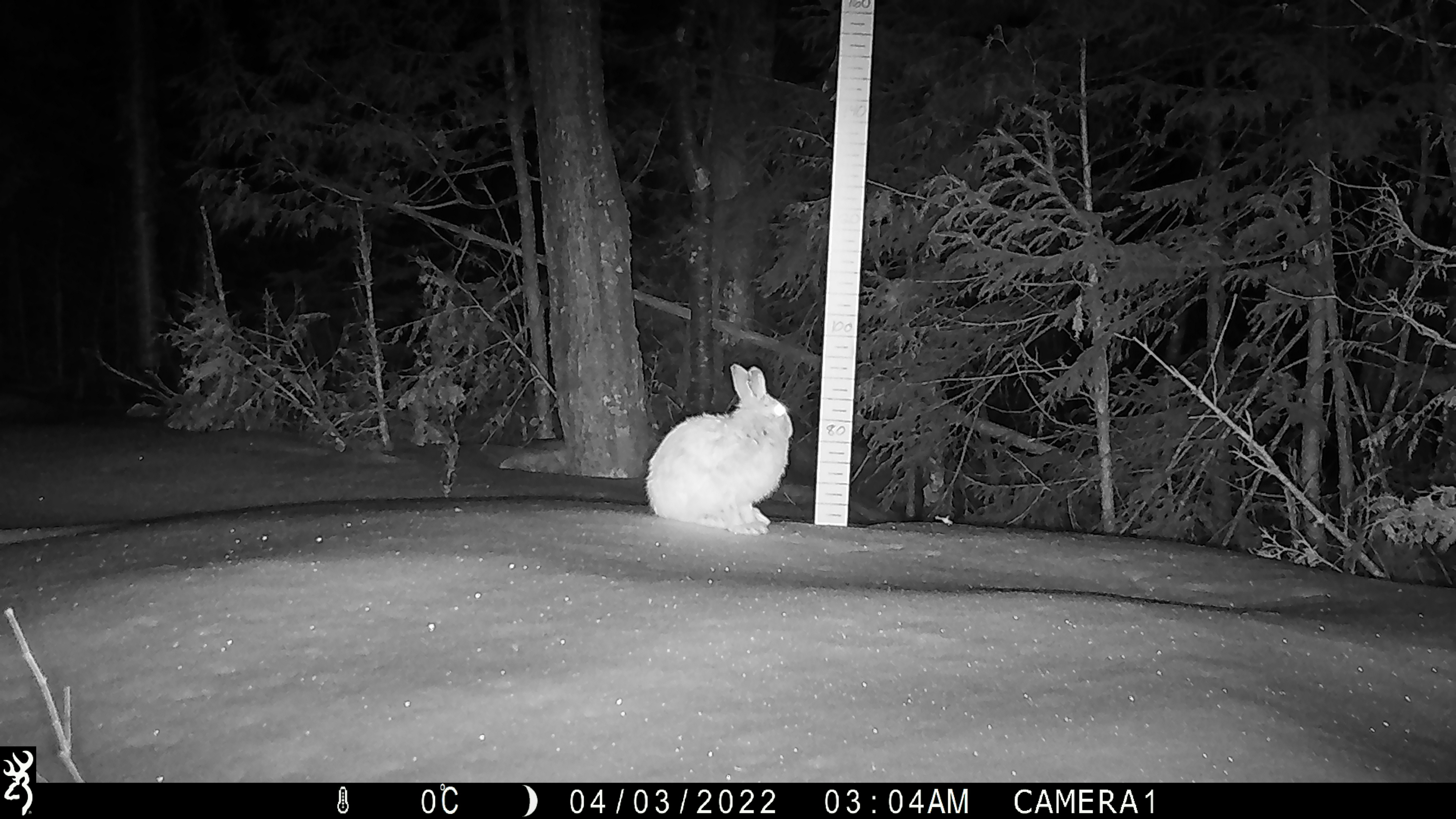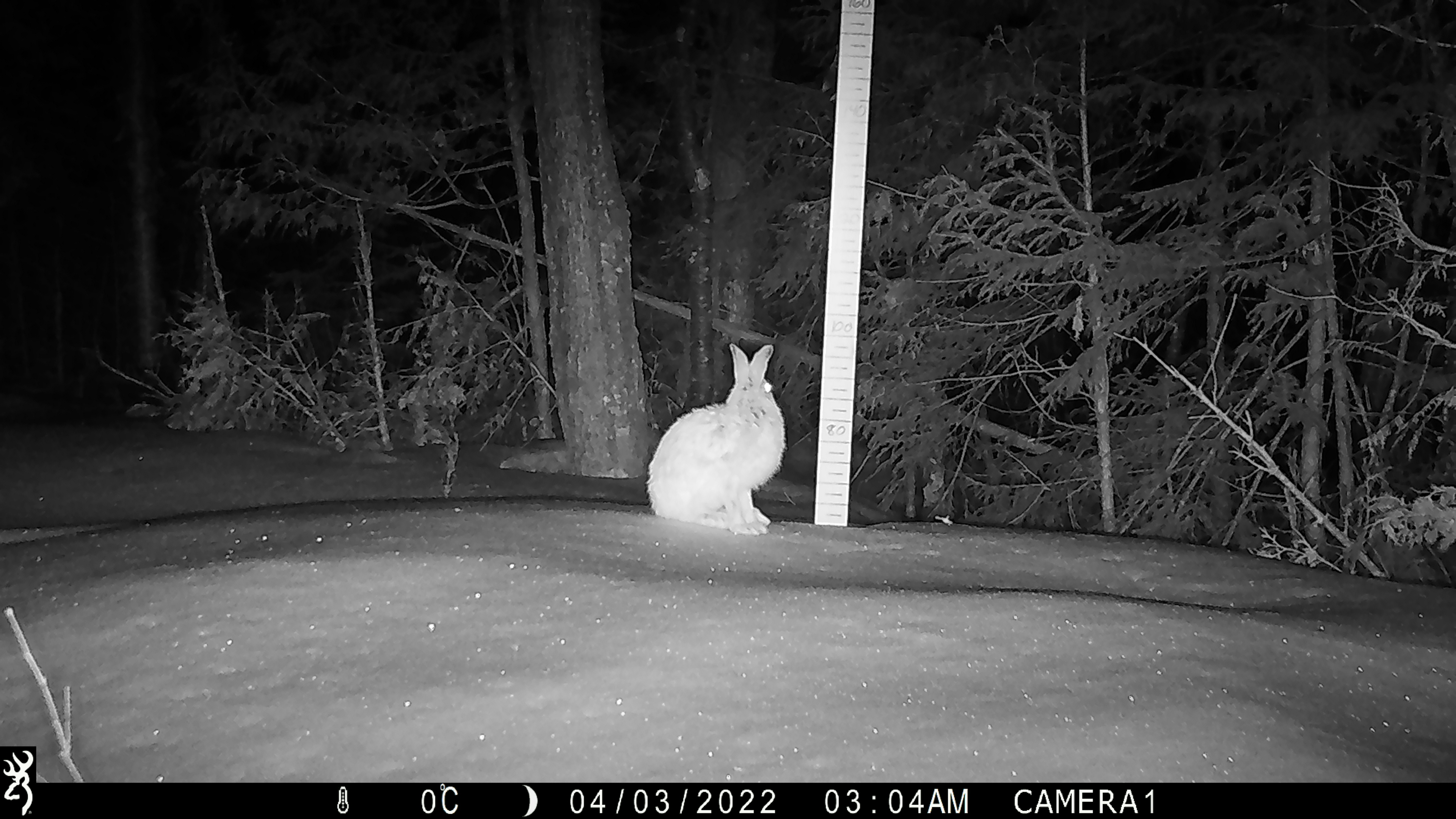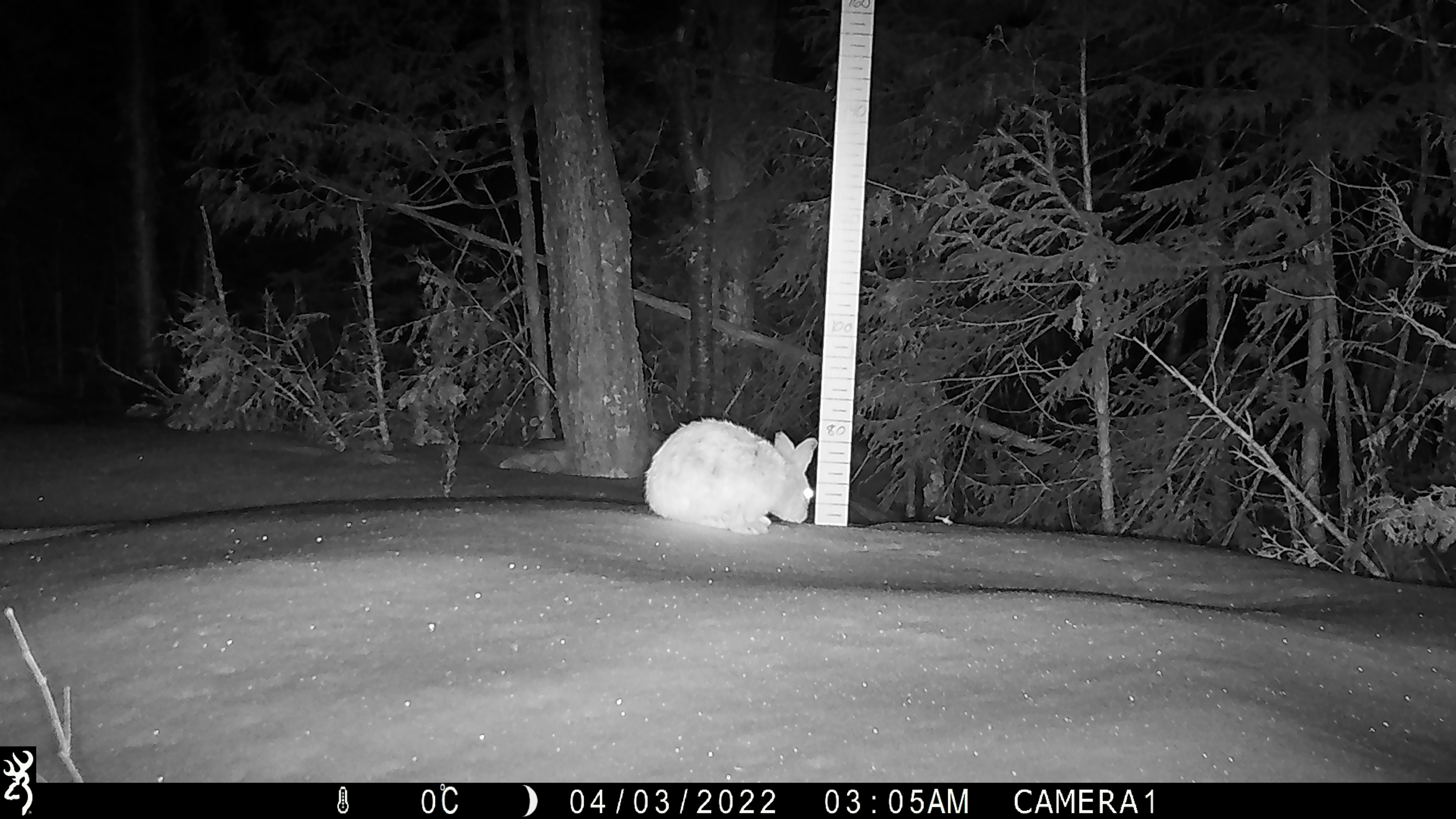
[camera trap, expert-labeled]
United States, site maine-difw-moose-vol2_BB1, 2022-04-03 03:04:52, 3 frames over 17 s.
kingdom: Animalia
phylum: Chordata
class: Mammalia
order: Lagomorpha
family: Leporidae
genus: Lepus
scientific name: Lepus americanus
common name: snowshoe hare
Snowshoe hare (Lepus americanus).